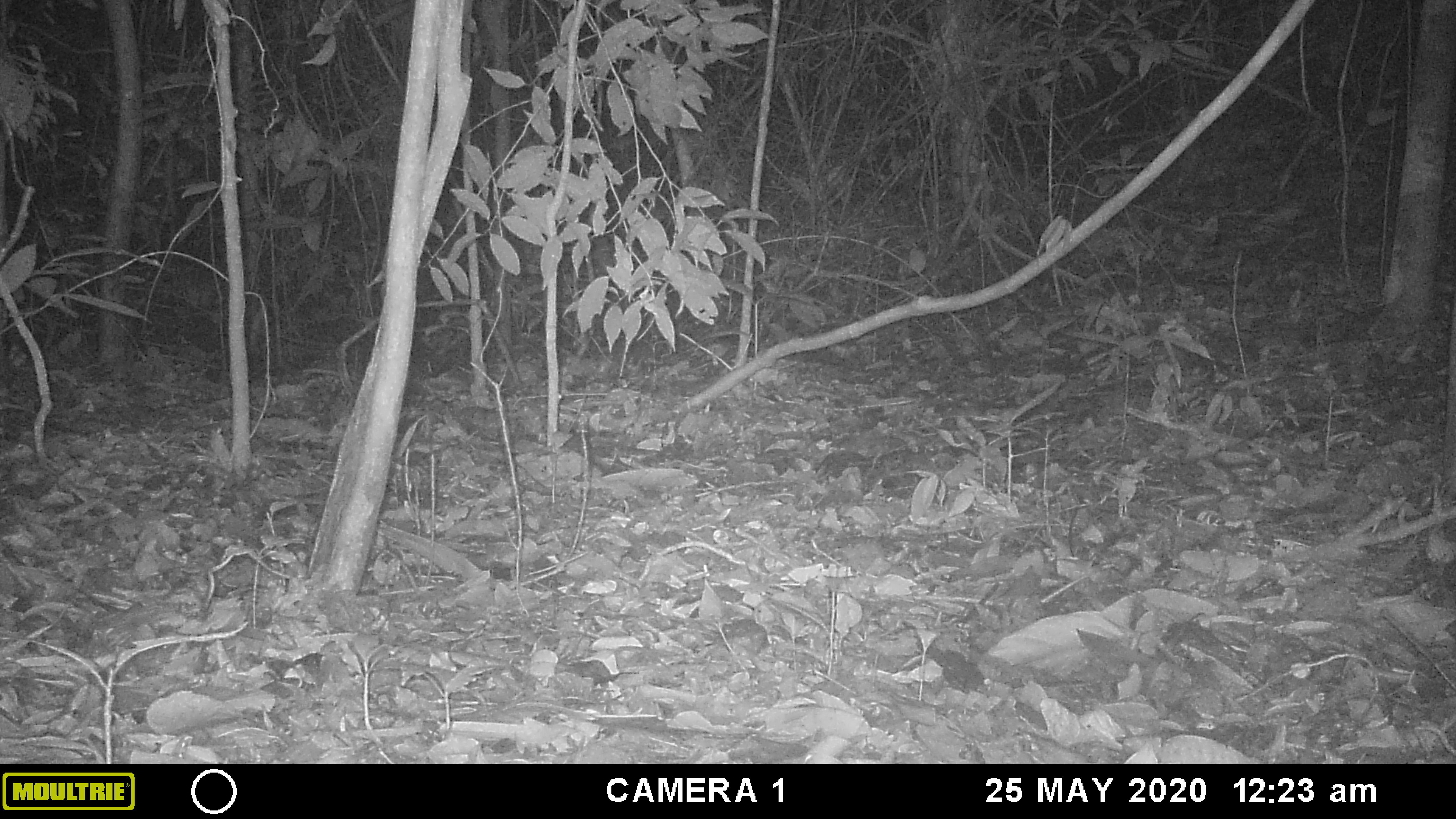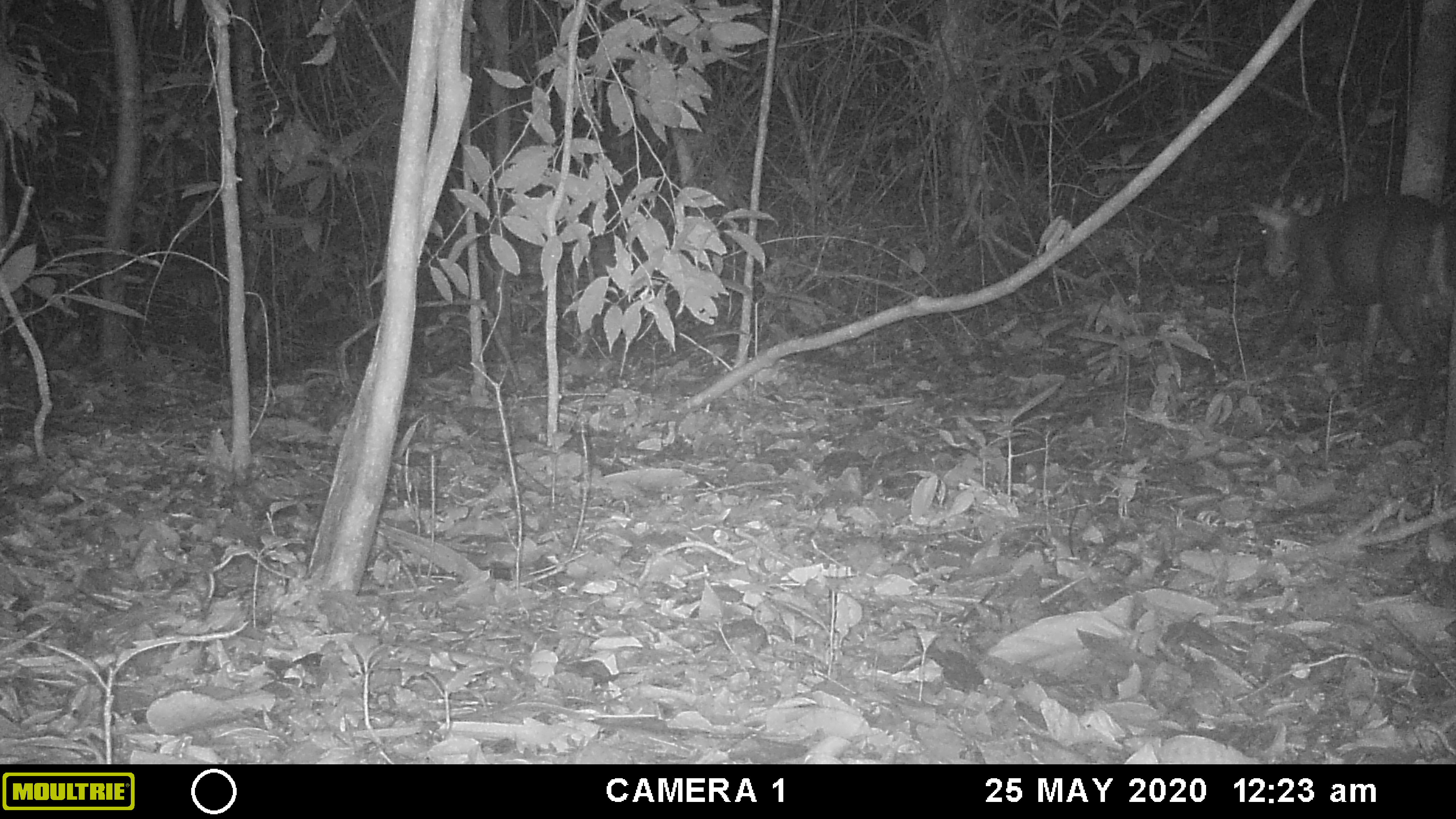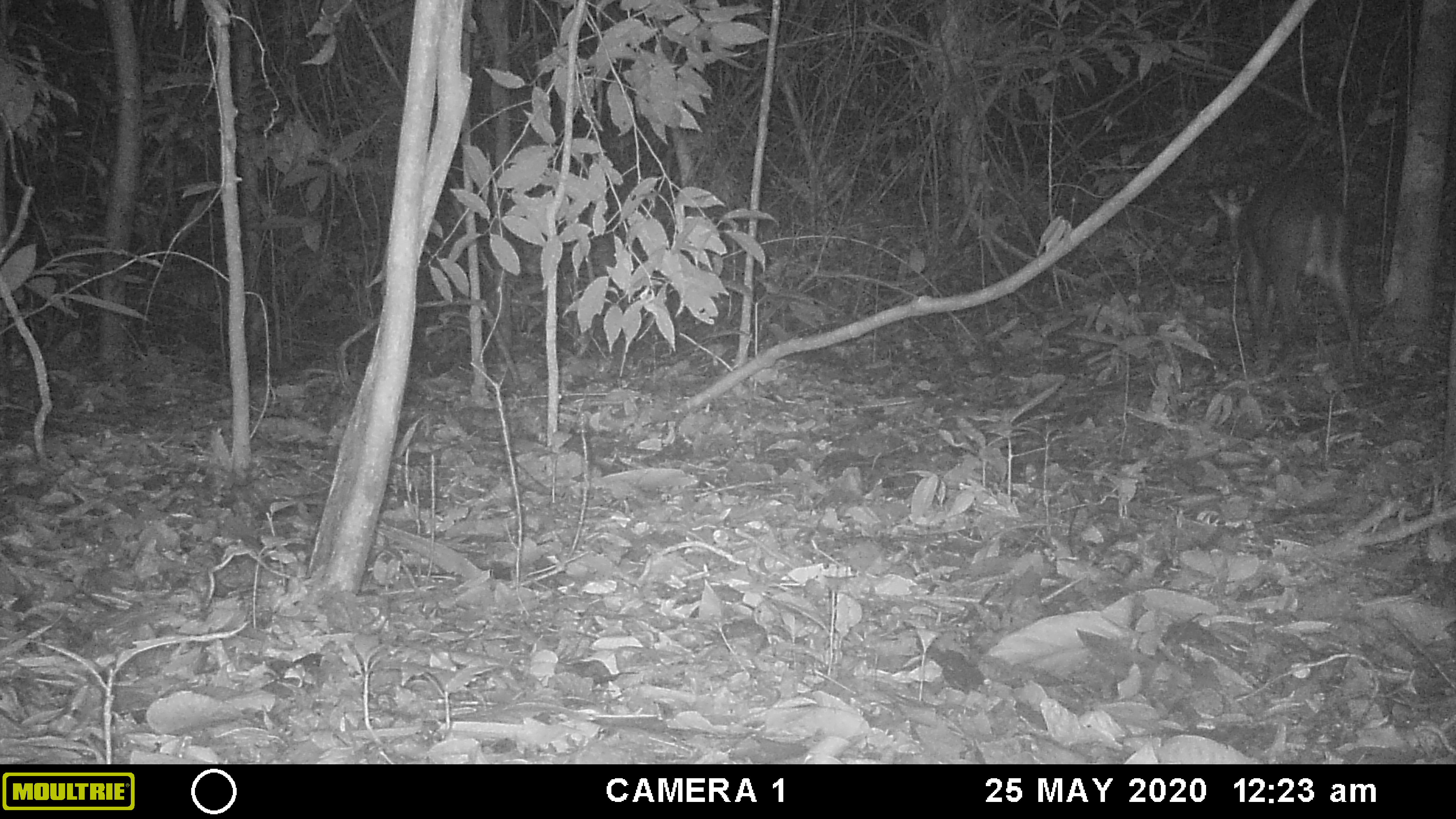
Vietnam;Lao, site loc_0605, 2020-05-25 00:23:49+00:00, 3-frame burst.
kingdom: Animalia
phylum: Chordata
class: Mammalia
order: Artiodactyla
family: Cervidae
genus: Muntiacus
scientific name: Muntiacus rooseveltorum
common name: roosevelt's muntjac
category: roosevelts muntjac group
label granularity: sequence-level